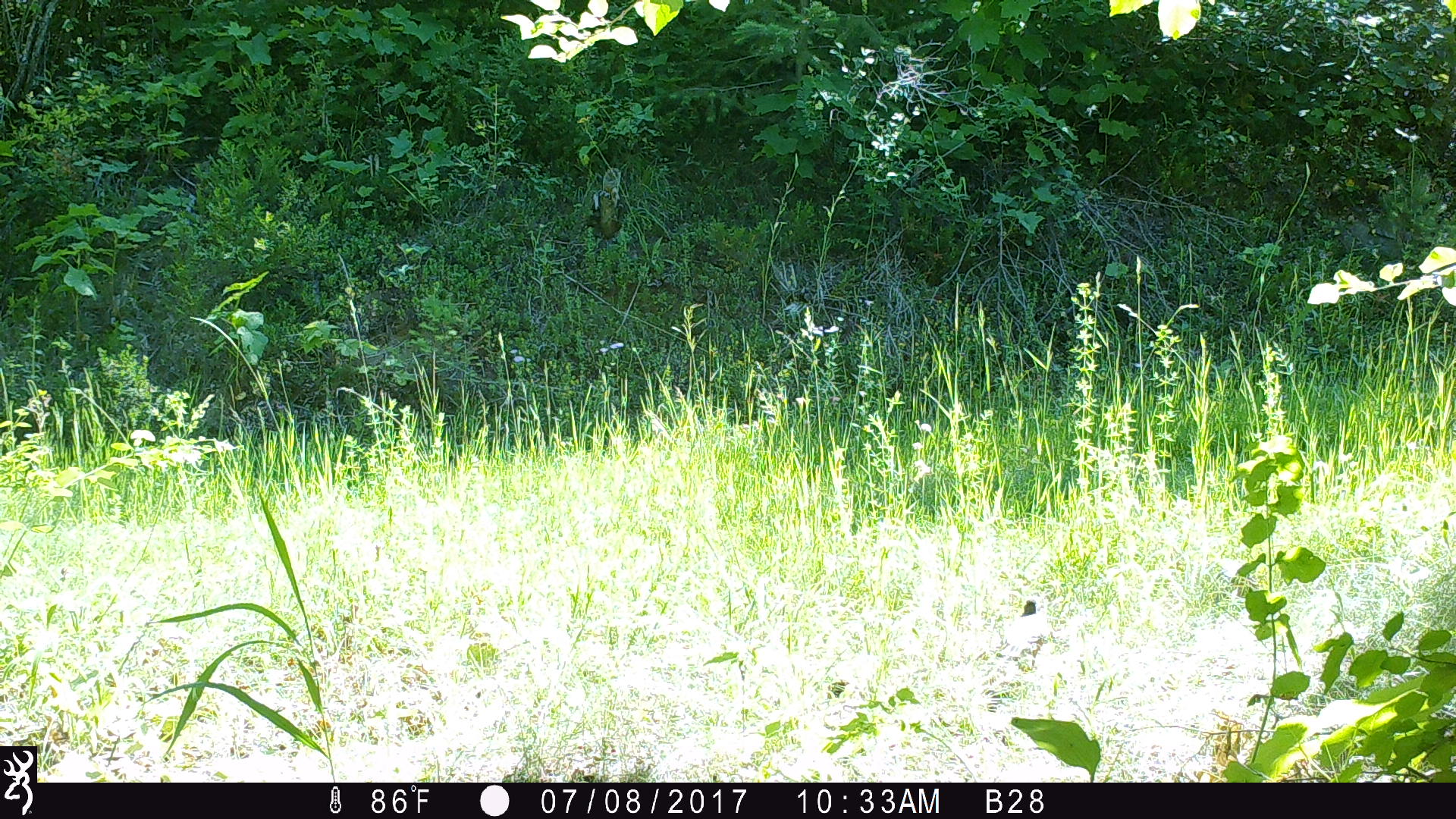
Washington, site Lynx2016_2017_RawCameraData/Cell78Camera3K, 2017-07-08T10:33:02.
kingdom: Animalia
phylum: Chordata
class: Aves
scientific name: Aves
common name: birds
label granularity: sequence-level